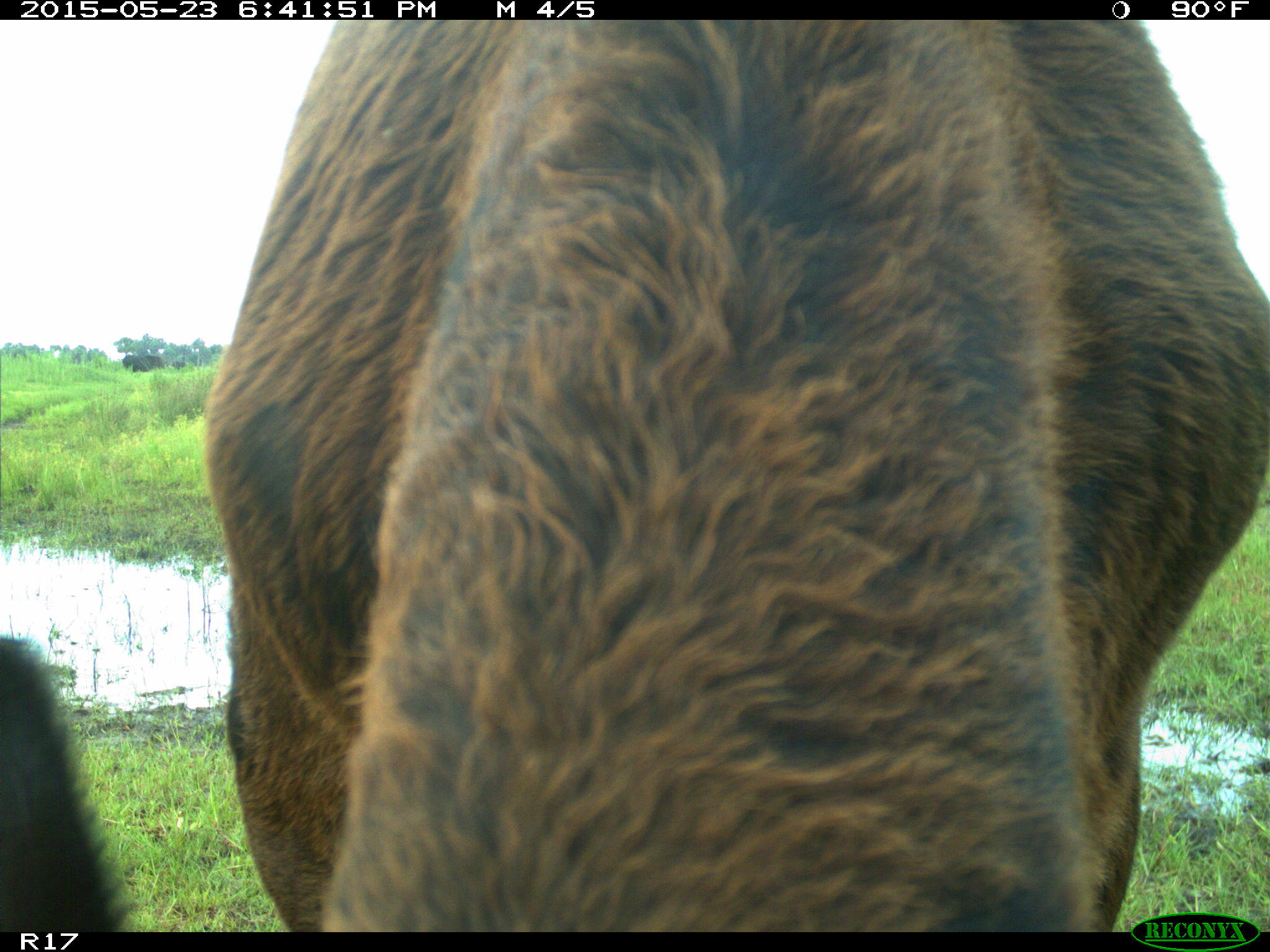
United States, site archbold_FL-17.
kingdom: Animalia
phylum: Chordata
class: Mammalia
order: Artiodactyla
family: Bovidae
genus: Bos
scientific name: Bos taurus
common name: domestic cow